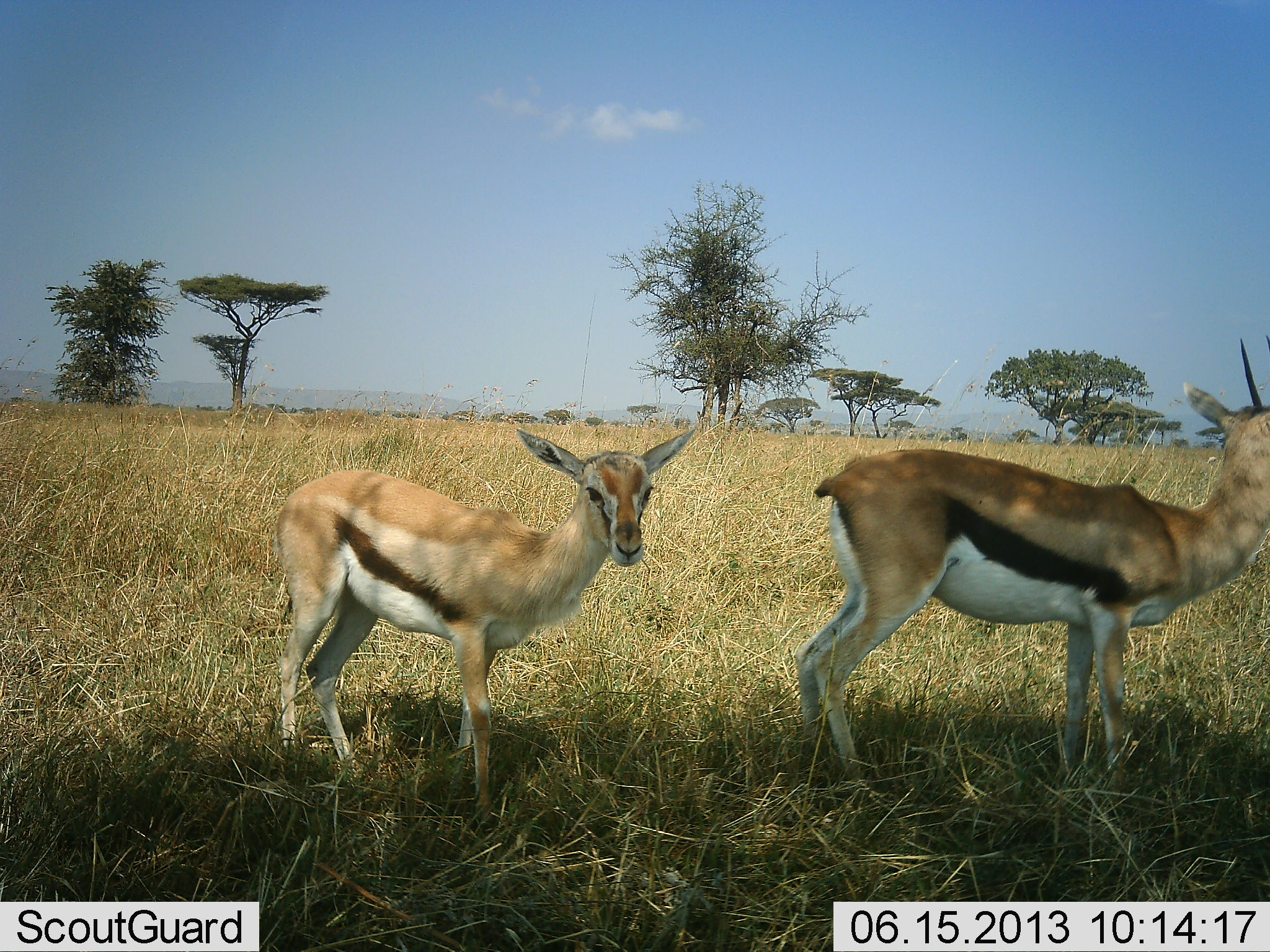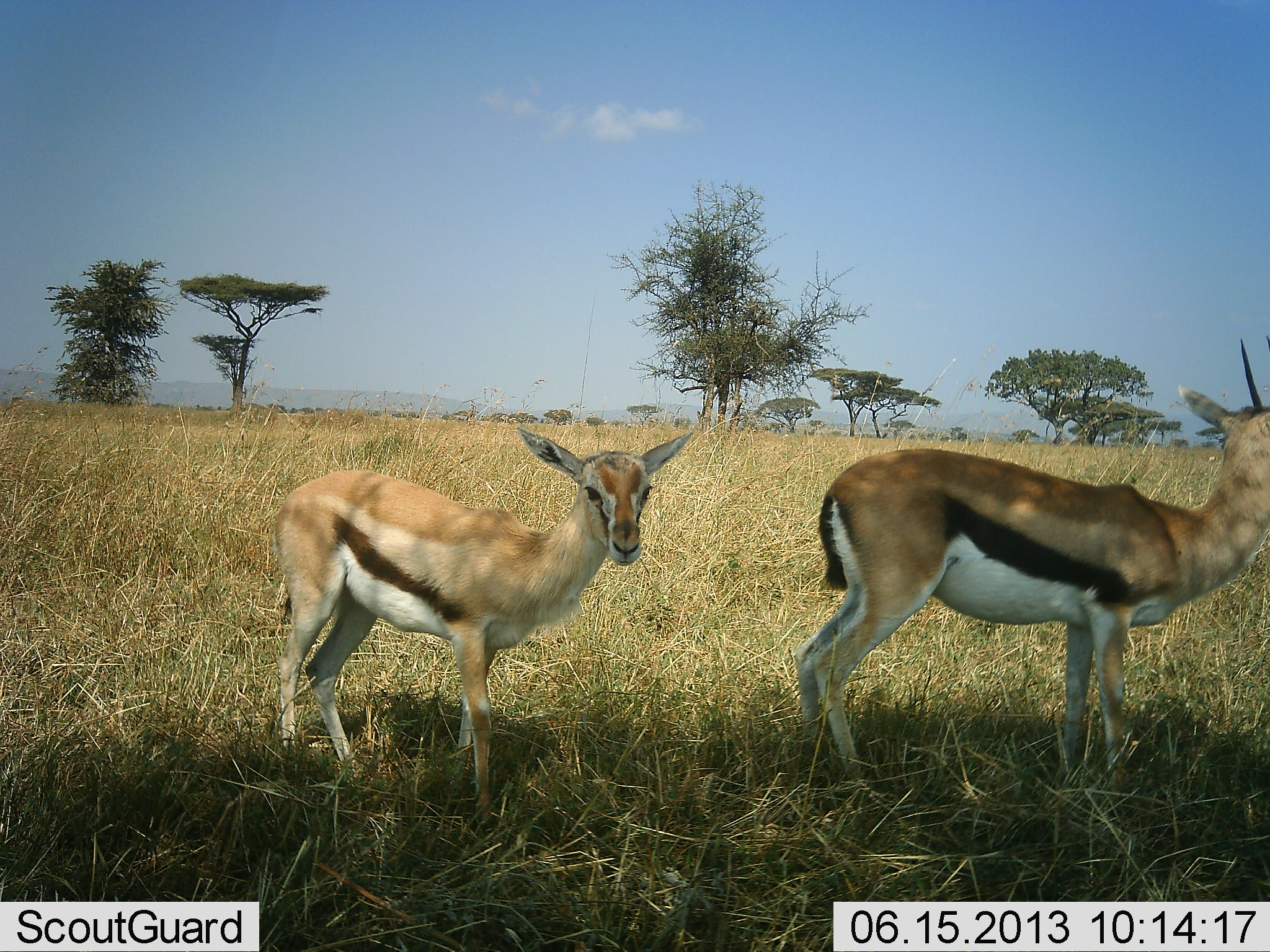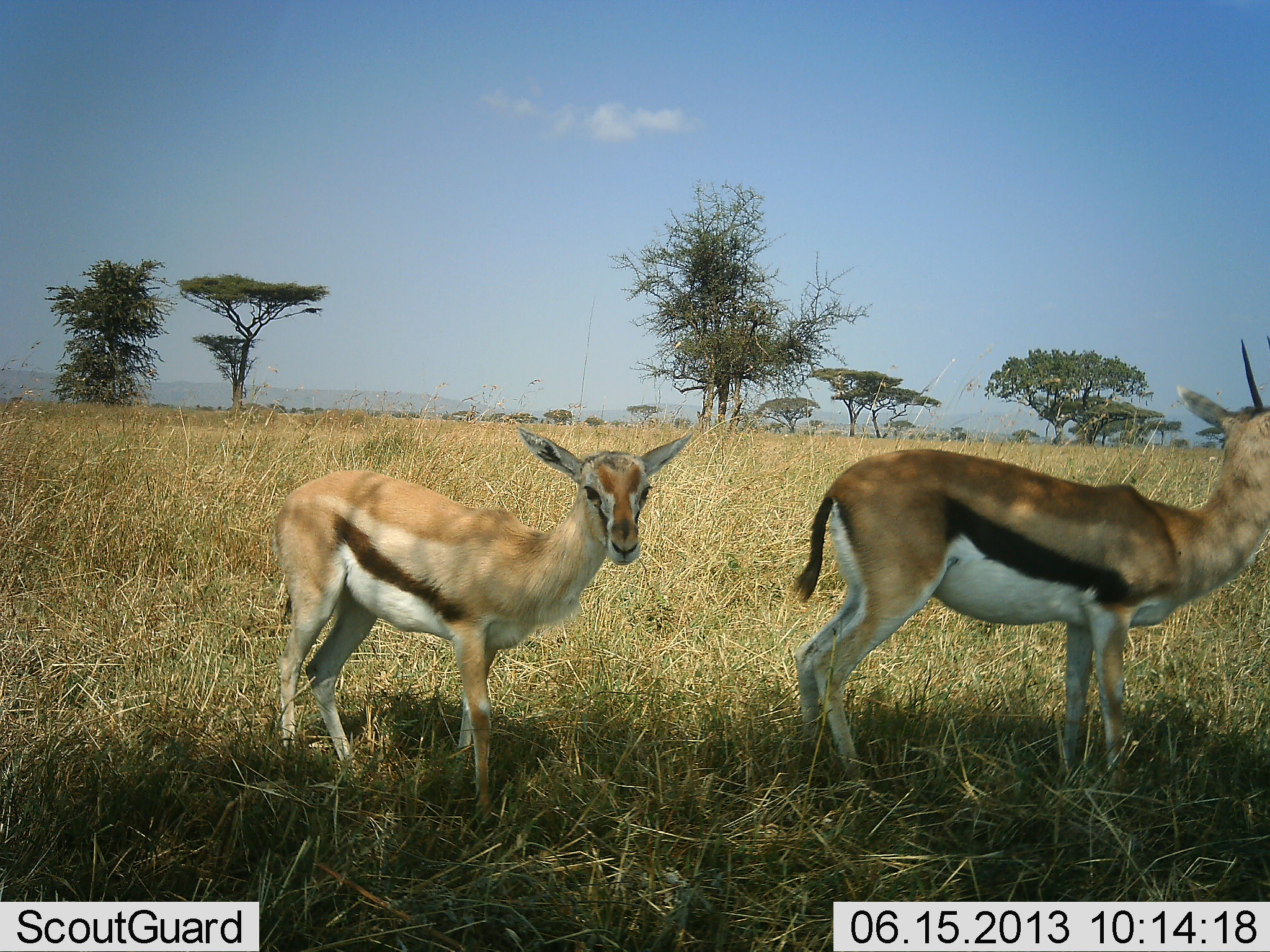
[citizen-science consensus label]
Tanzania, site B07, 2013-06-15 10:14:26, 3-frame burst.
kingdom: Animalia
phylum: Chordata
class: Mammalia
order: Artiodactyla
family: Bovidae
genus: Eudorcas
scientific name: Eudorcas thomsonii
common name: thomson's gazelle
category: gazellethomsons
Gazellethomsons (thomson's gazelle) (Eudorcas thomsonii), count 2. Behavior (volunteer vote fractions): standing 90%, resting 3%, moving 3%, interacting 3%. Young present (vote fraction): 37%. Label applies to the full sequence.